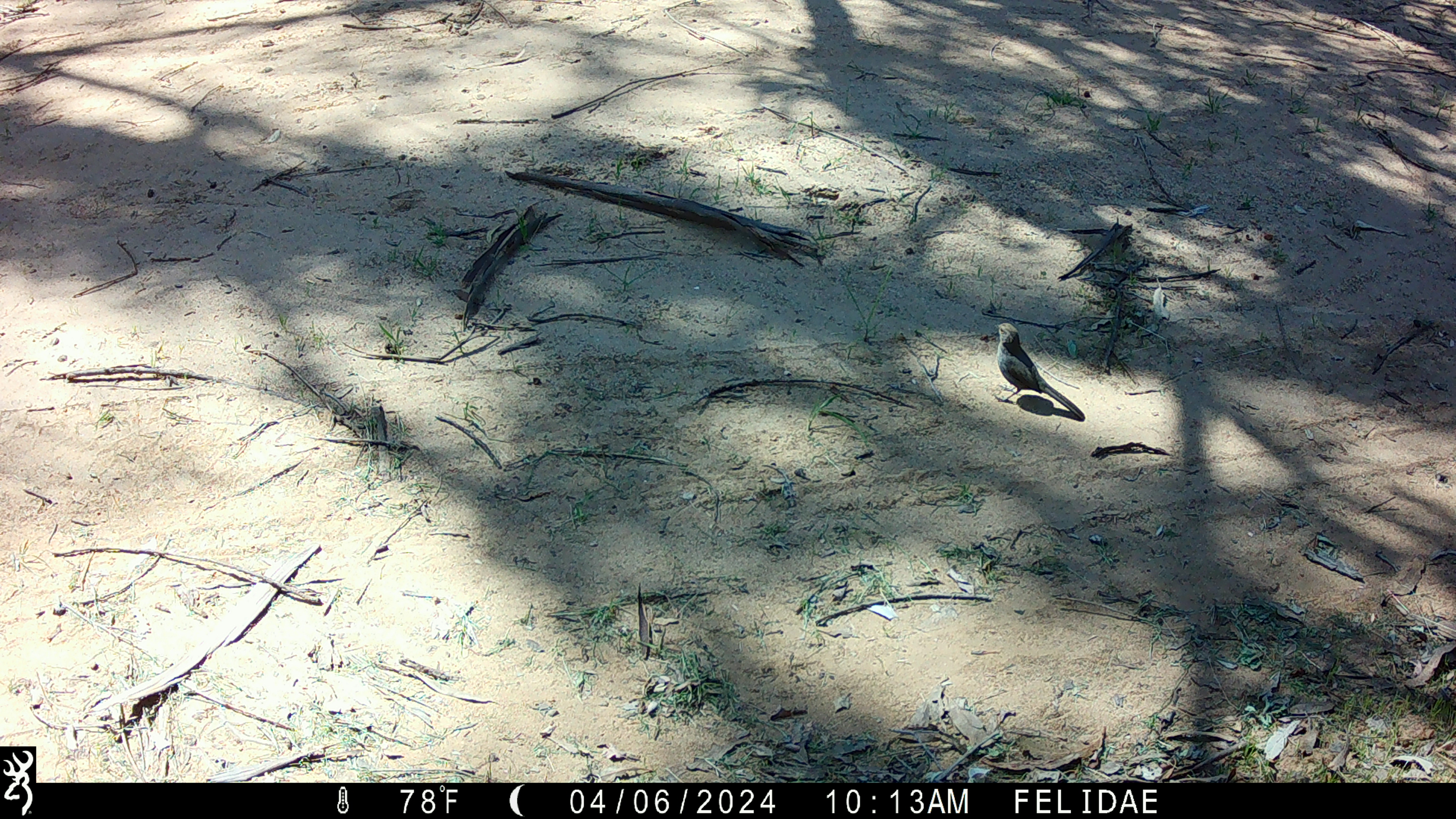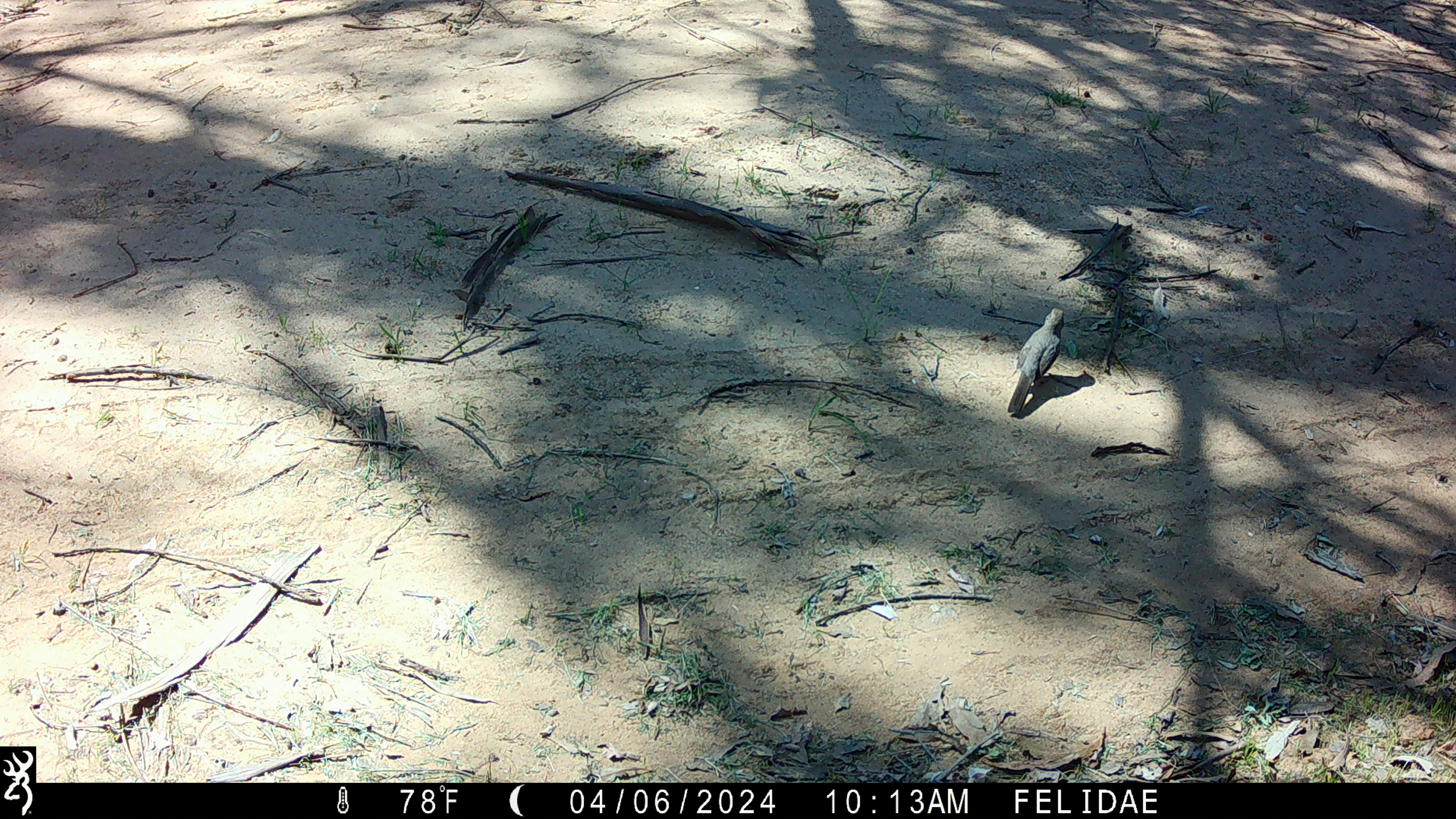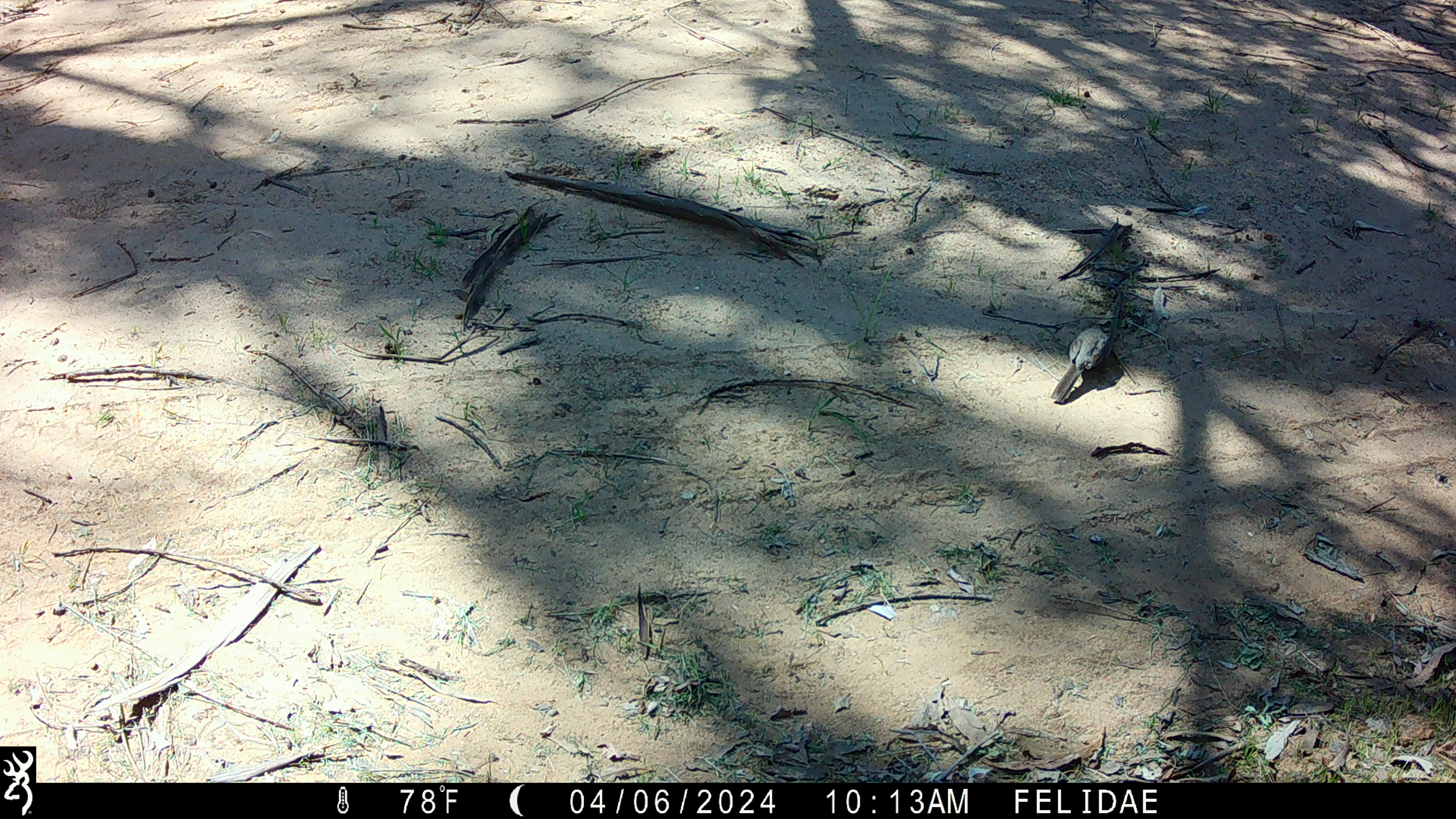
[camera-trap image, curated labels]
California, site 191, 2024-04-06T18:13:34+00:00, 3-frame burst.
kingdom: Animalia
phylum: Chordata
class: Aves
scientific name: Aves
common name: bird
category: unknown bird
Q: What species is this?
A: Unknown bird (bird) (Aves).